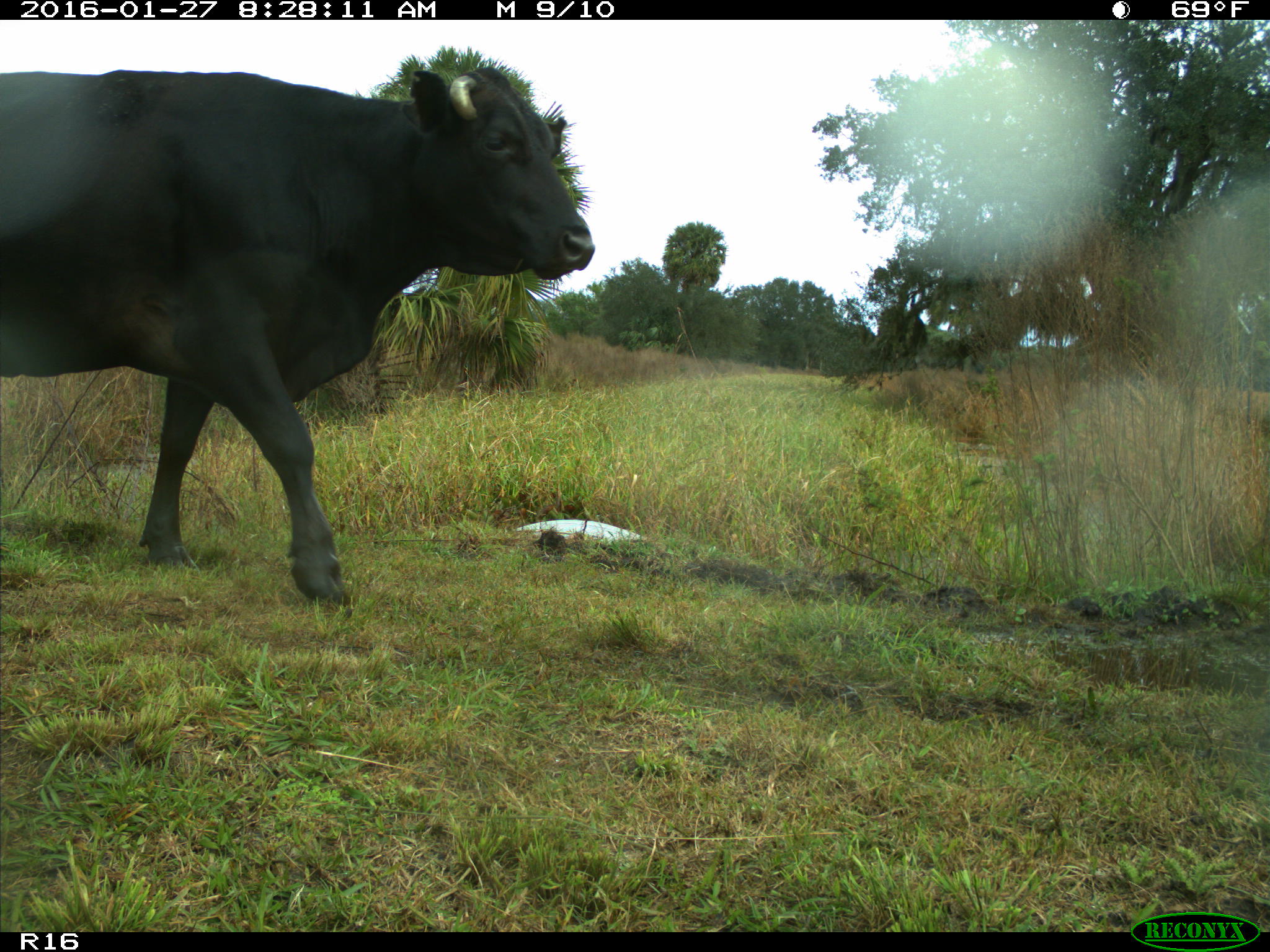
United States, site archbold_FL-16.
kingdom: Animalia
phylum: Chordata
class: Mammalia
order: Artiodactyla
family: Bovidae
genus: Bos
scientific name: Bos taurus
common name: domestic cow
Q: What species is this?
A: Bos taurus (domestic cow).